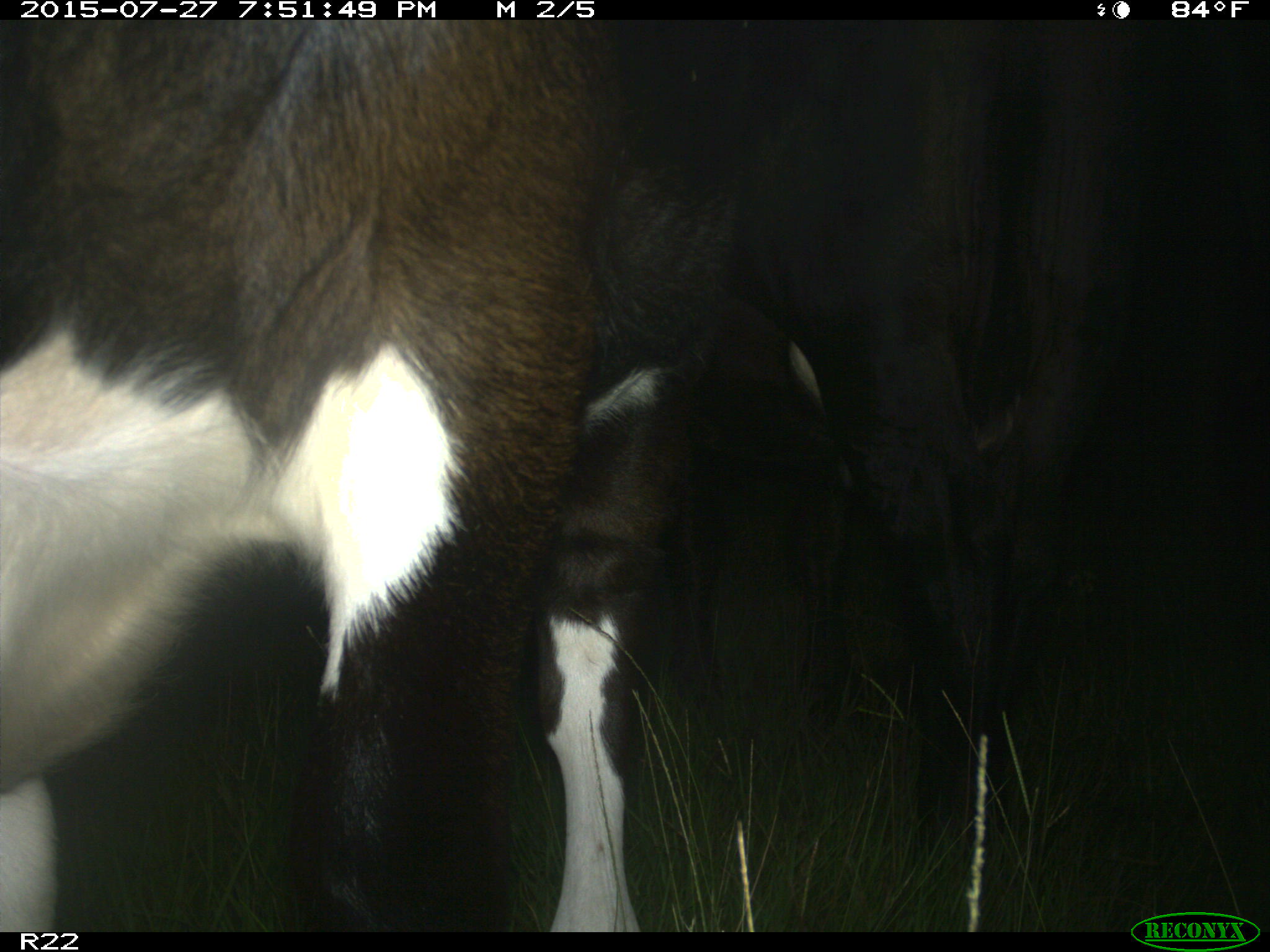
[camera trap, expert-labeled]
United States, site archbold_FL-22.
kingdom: Animalia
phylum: Chordata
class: Mammalia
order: Artiodactyla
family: Bovidae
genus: Bos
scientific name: Bos taurus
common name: domestic cow